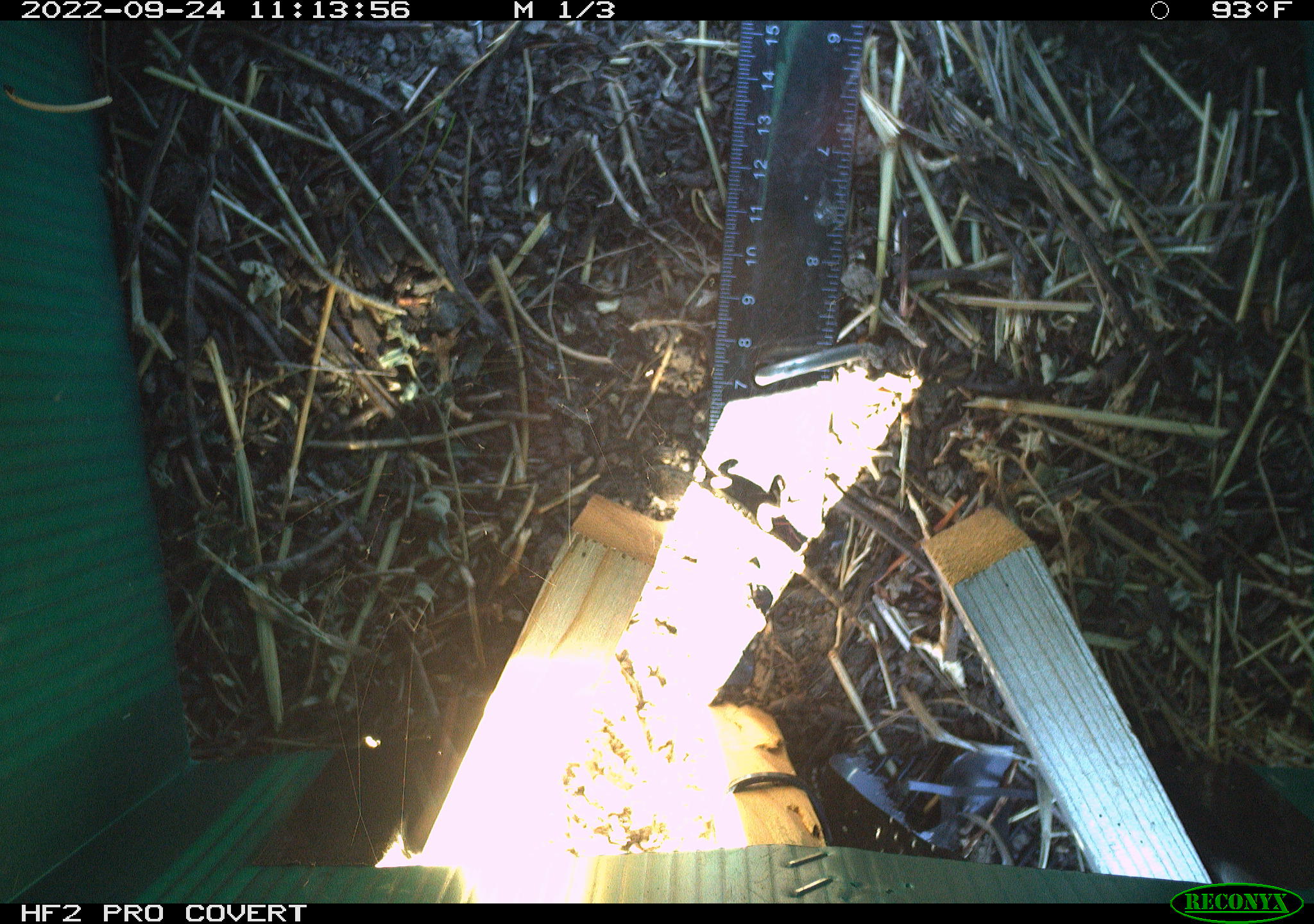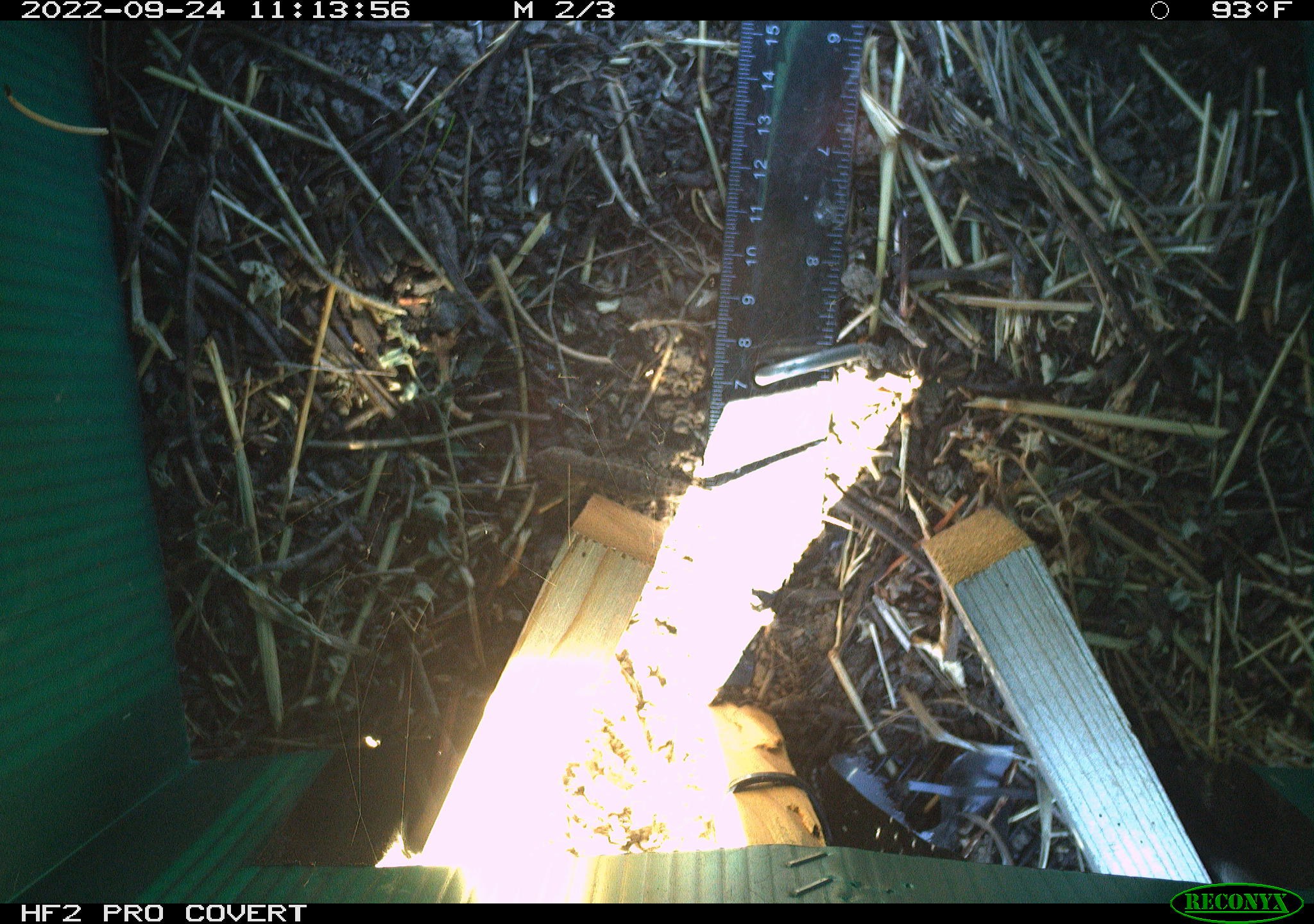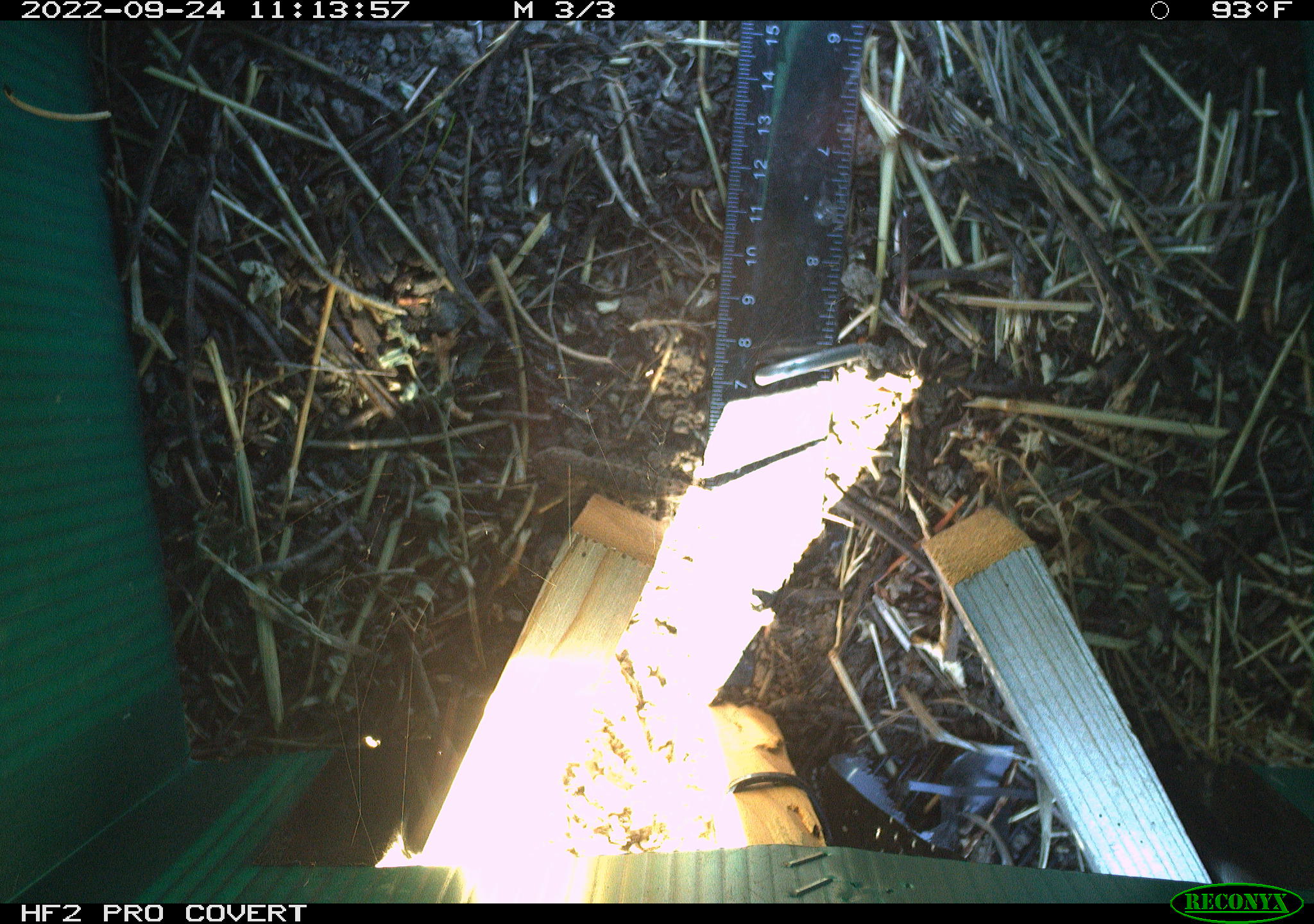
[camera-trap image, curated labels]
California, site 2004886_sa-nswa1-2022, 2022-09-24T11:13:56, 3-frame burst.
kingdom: Animalia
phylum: Chordata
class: Reptilia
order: Squamata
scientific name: Squamata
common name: lizards and snakes